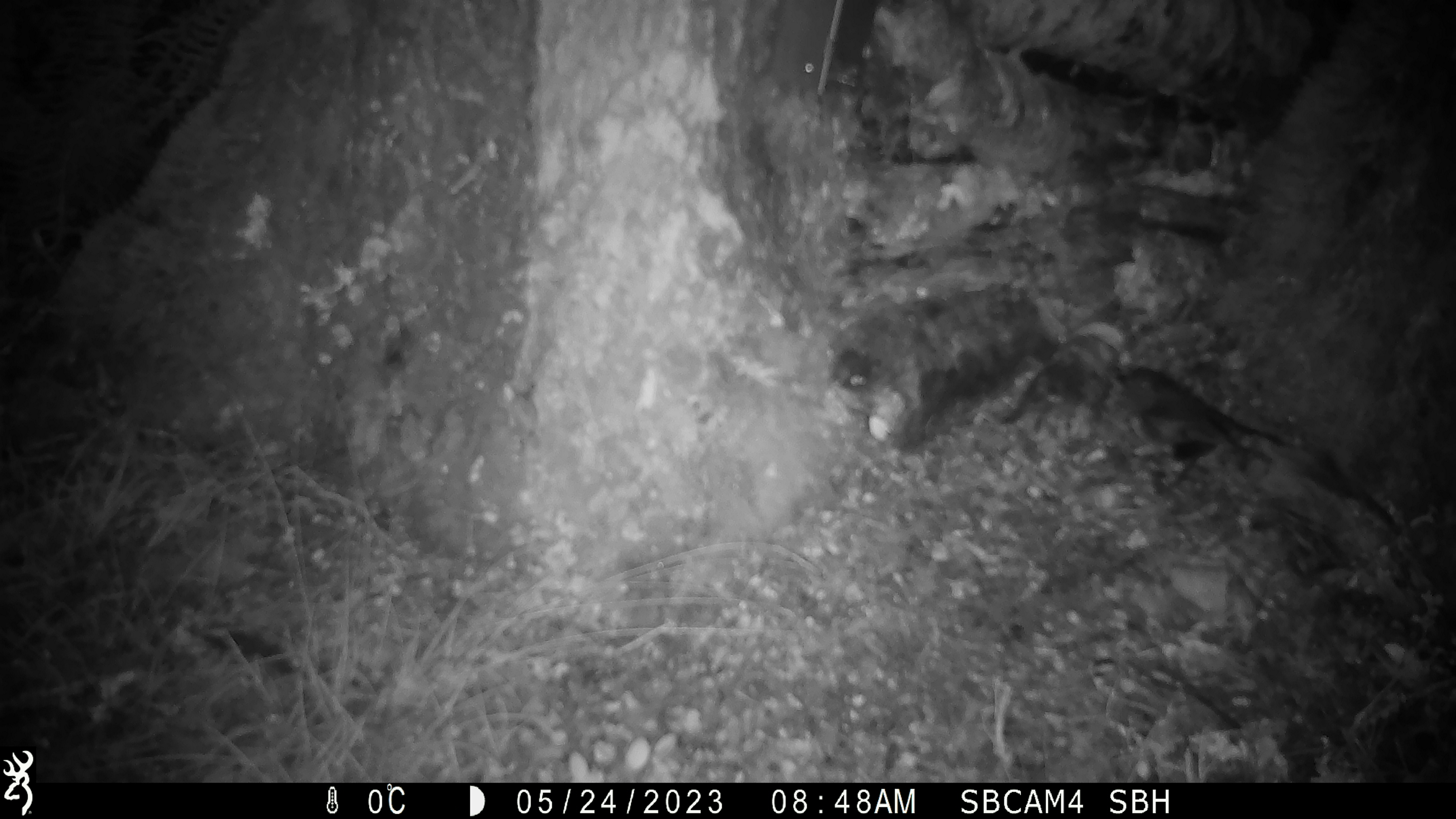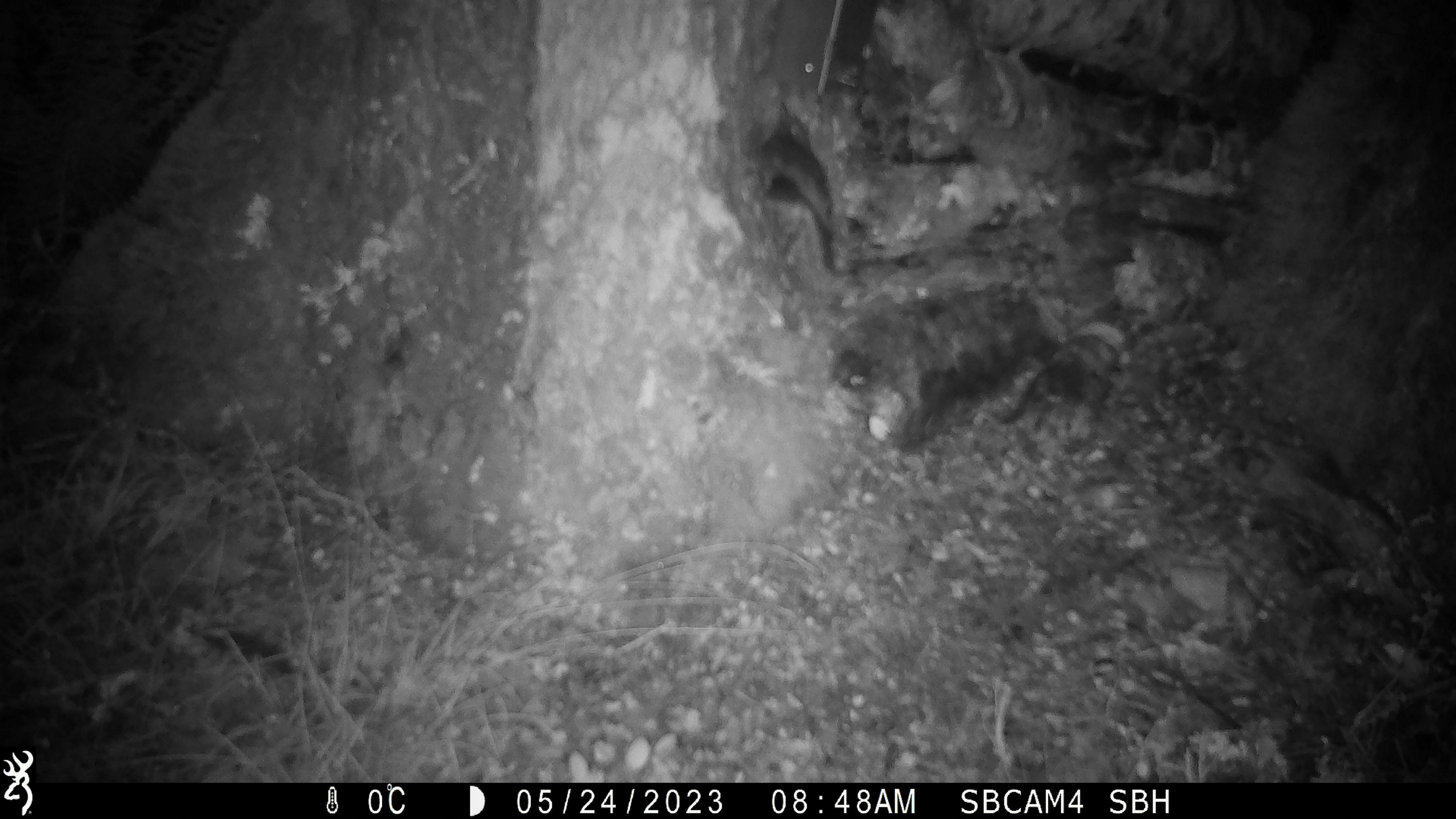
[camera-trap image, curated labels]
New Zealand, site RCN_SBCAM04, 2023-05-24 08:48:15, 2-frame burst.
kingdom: Animalia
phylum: Chordata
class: Aves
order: Passeriformes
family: Petroicidae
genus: Petroica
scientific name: Petroica australis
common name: new zealand robin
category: robin